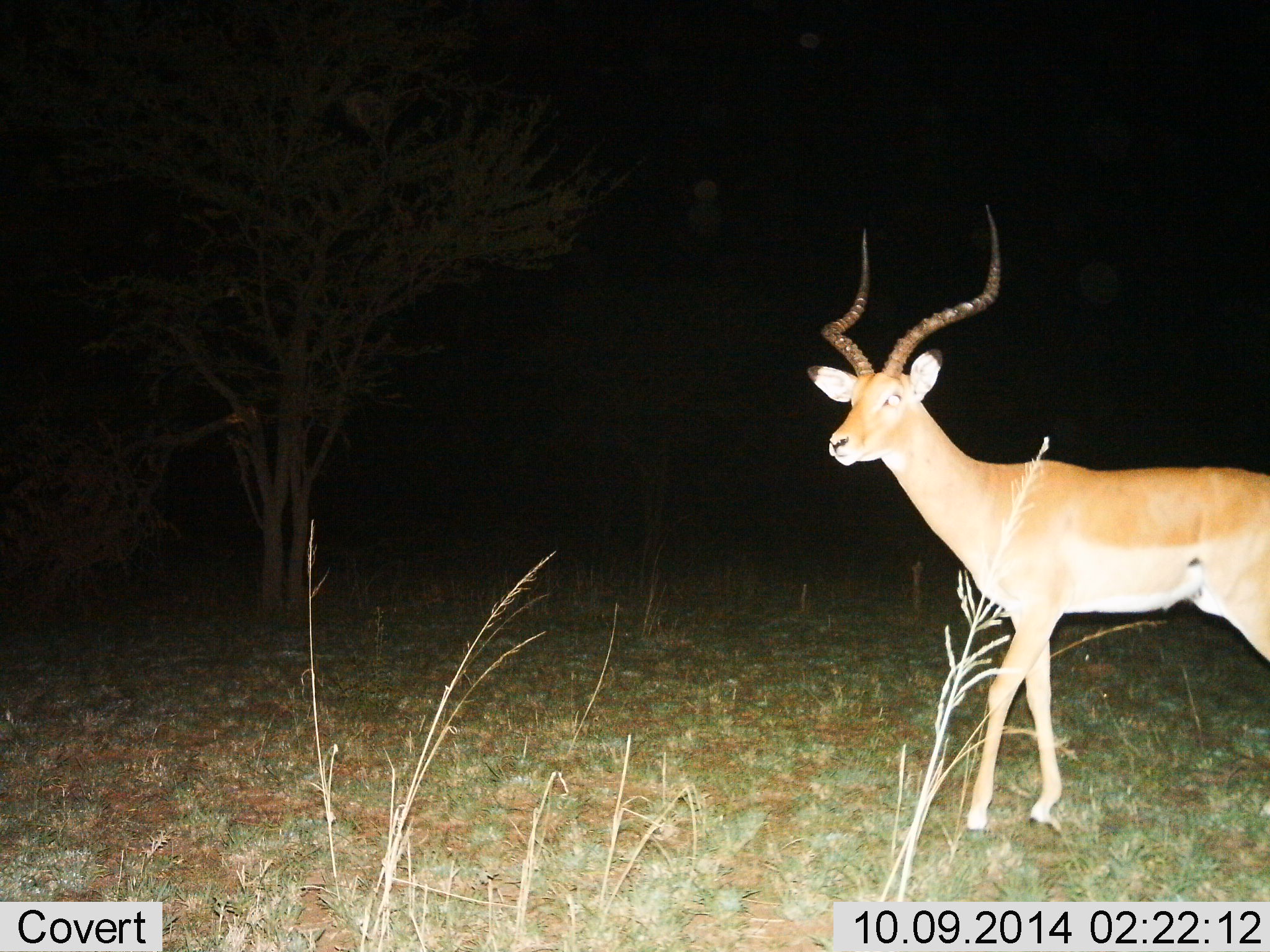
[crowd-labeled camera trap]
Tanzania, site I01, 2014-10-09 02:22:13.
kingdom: Animalia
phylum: Chordata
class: Mammalia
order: Artiodactyla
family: Bovidae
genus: Aepyceros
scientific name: Aepyceros melampus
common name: impala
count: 1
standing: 70%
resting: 0%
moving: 40%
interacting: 0%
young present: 0%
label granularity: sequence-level